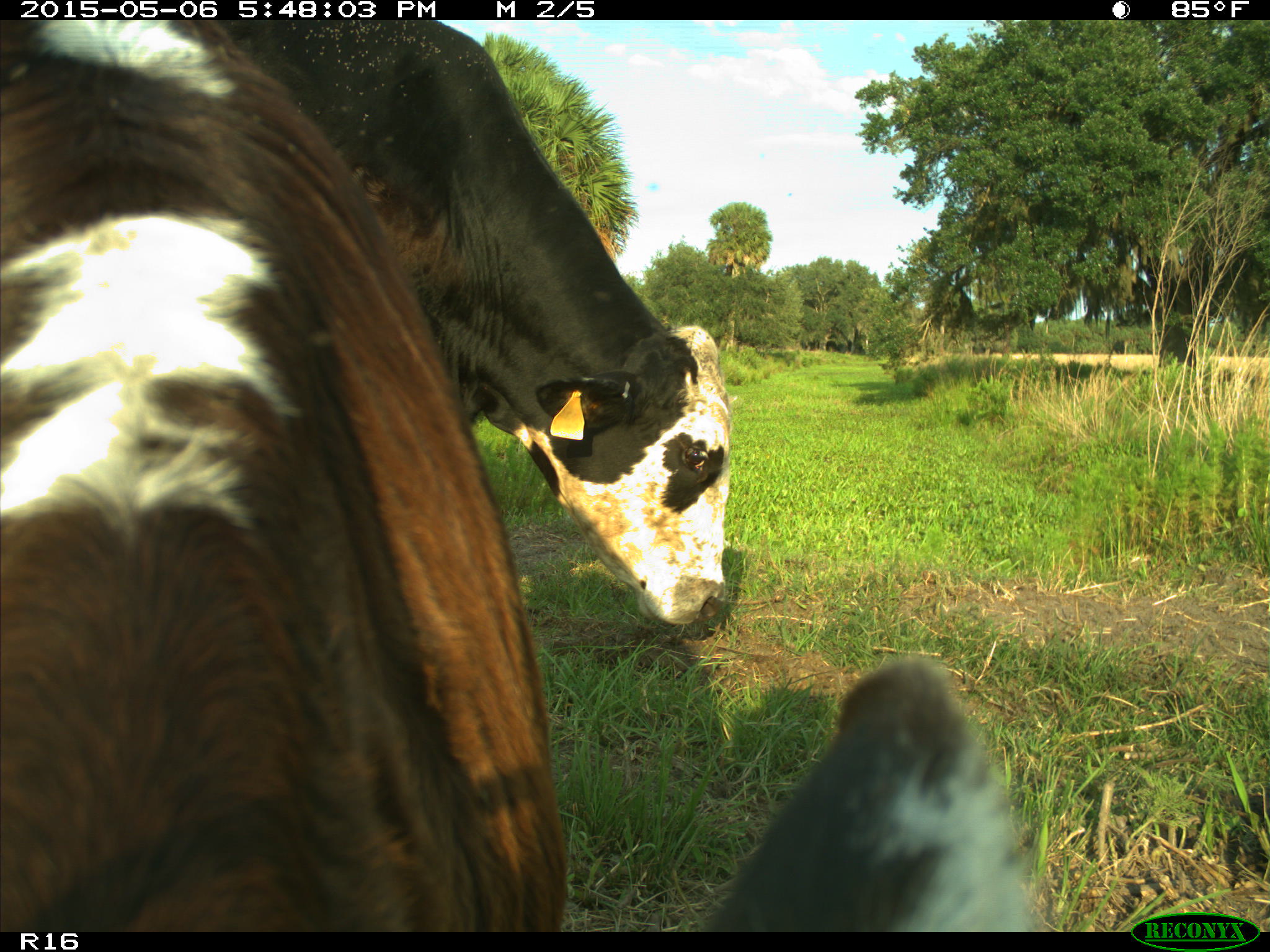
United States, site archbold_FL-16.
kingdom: Animalia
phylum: Chordata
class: Mammalia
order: Artiodactyla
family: Bovidae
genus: Bos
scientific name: Bos taurus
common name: domestic cow